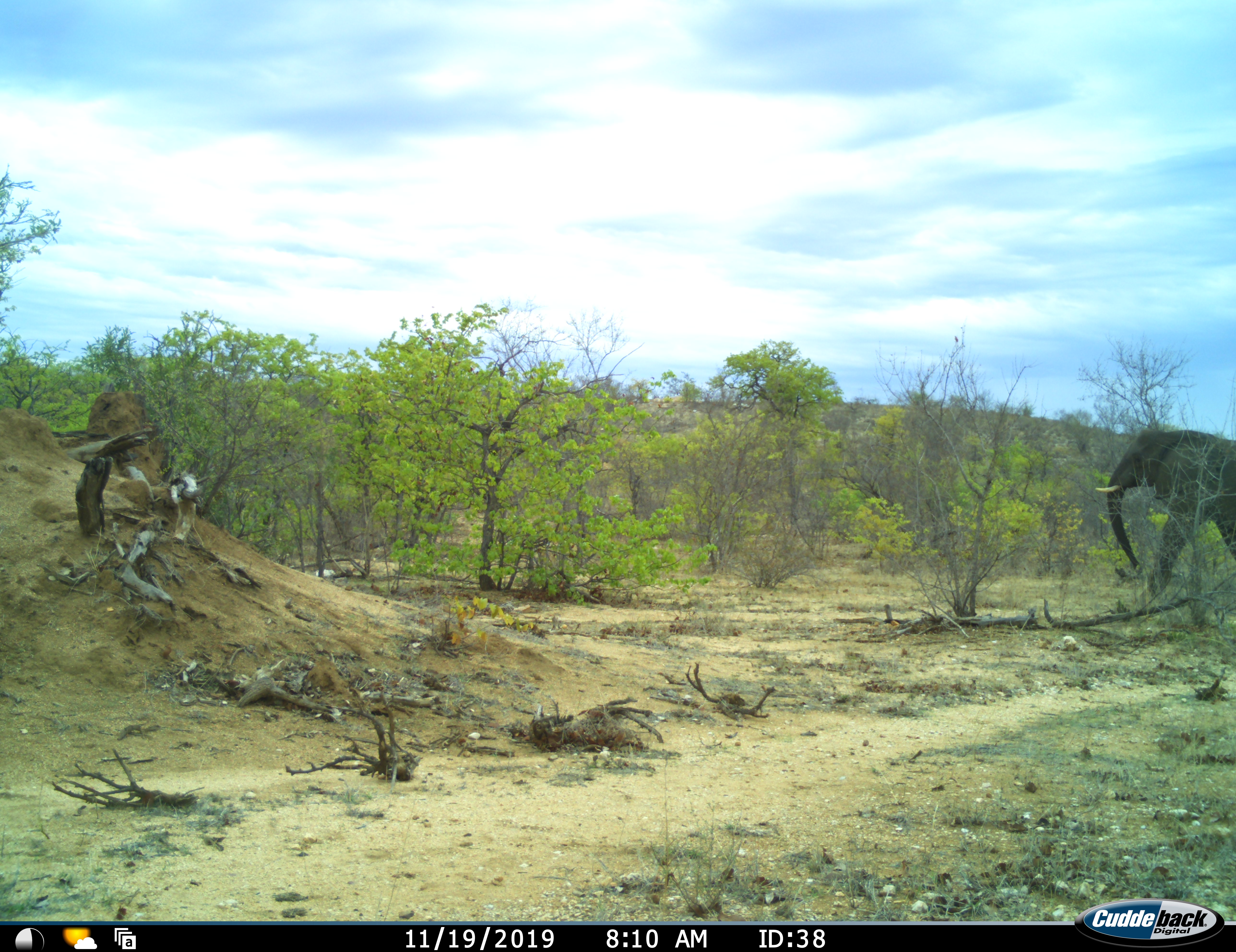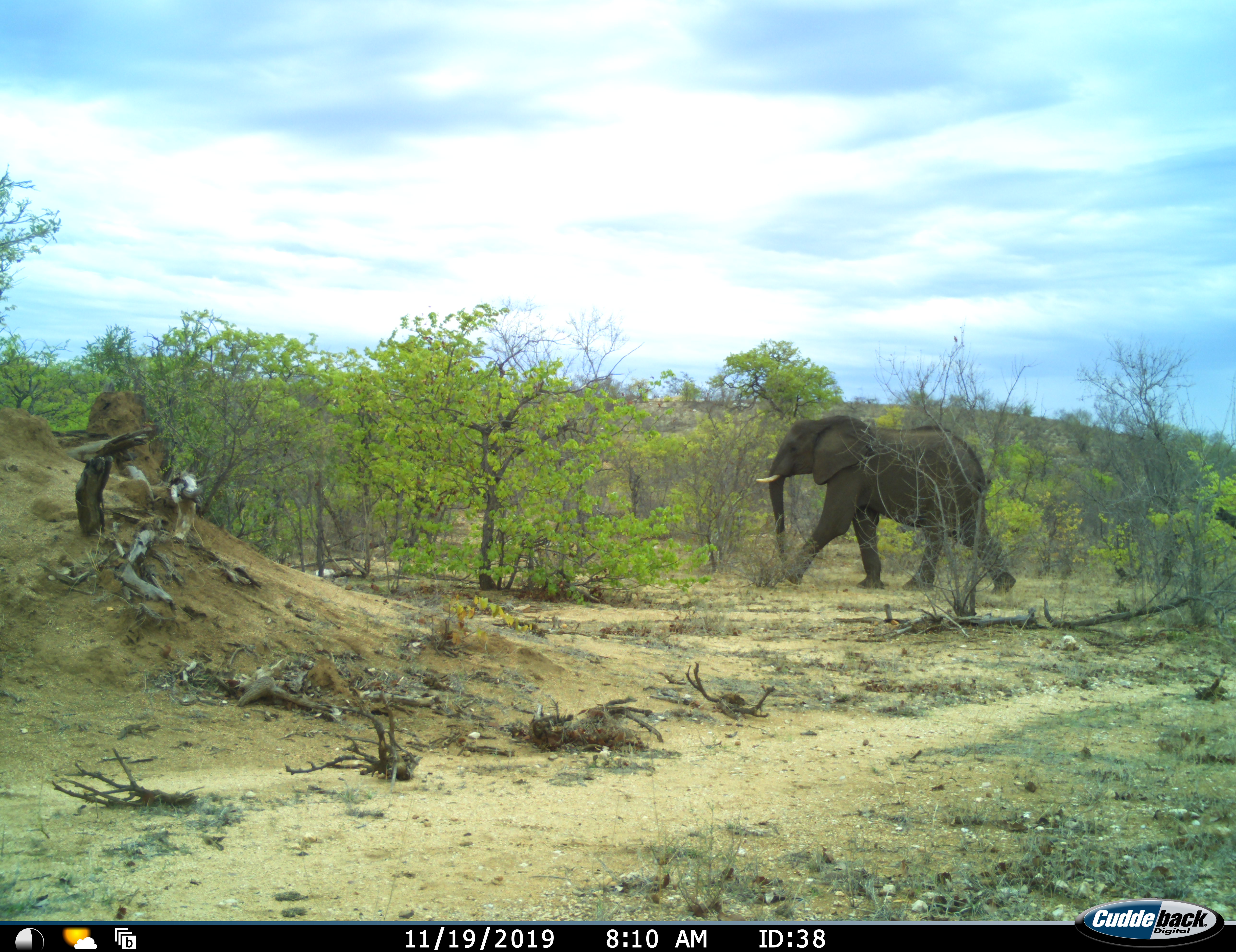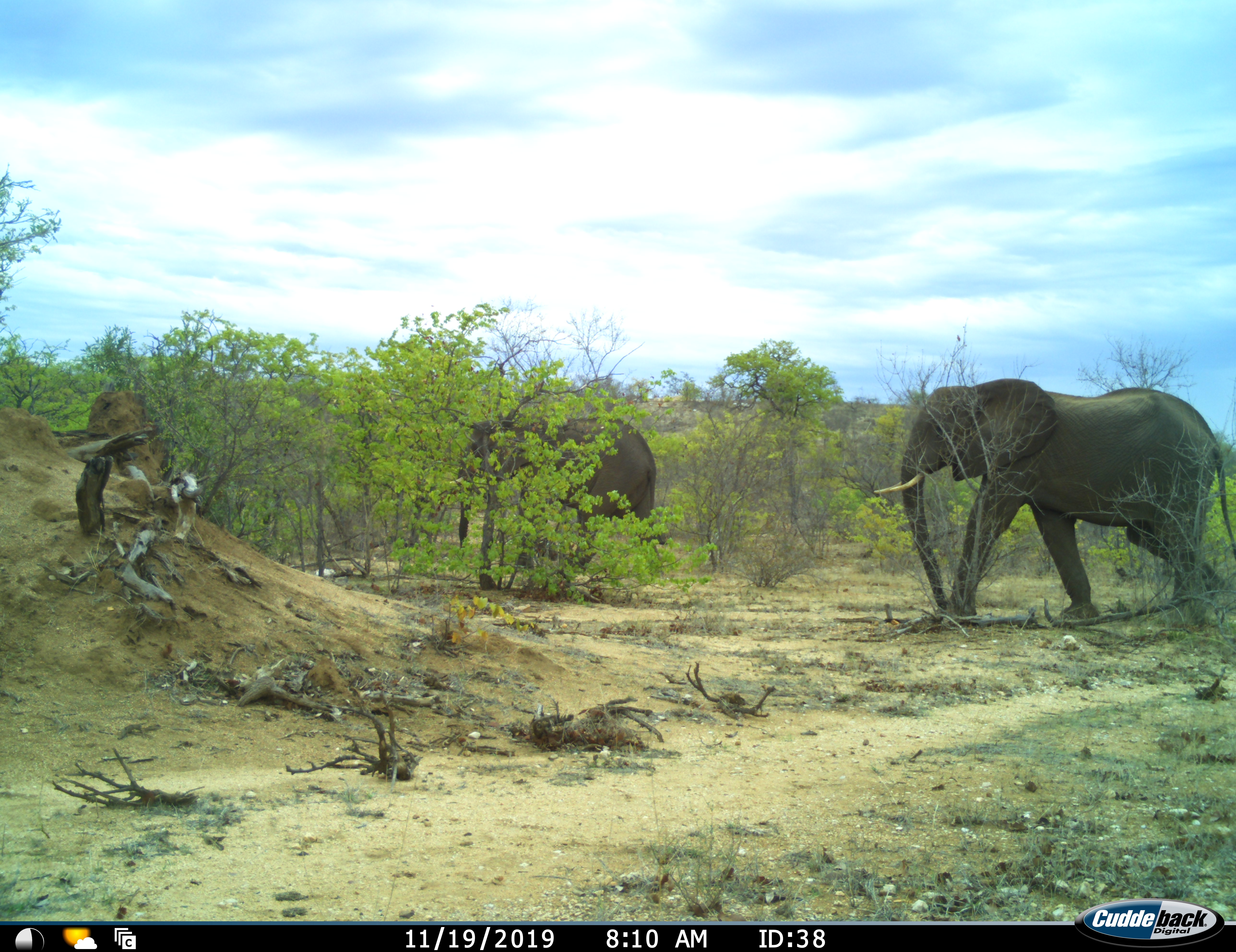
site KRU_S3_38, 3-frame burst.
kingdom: Animalia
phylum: Chordata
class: Mammalia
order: Proboscidea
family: Elephantidae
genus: Loxodonta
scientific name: Loxodonta africana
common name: african bush elephant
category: elephant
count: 2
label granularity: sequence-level